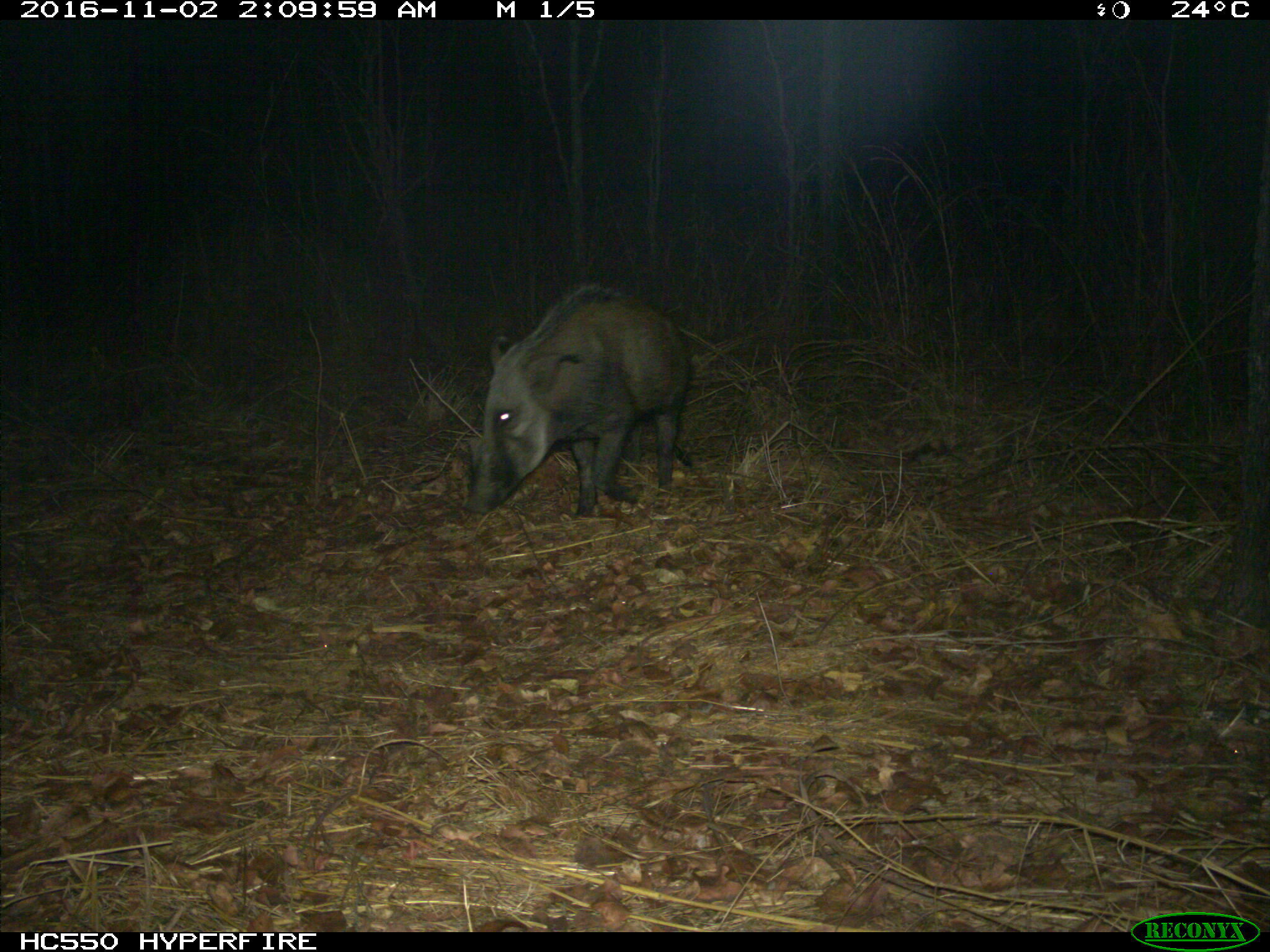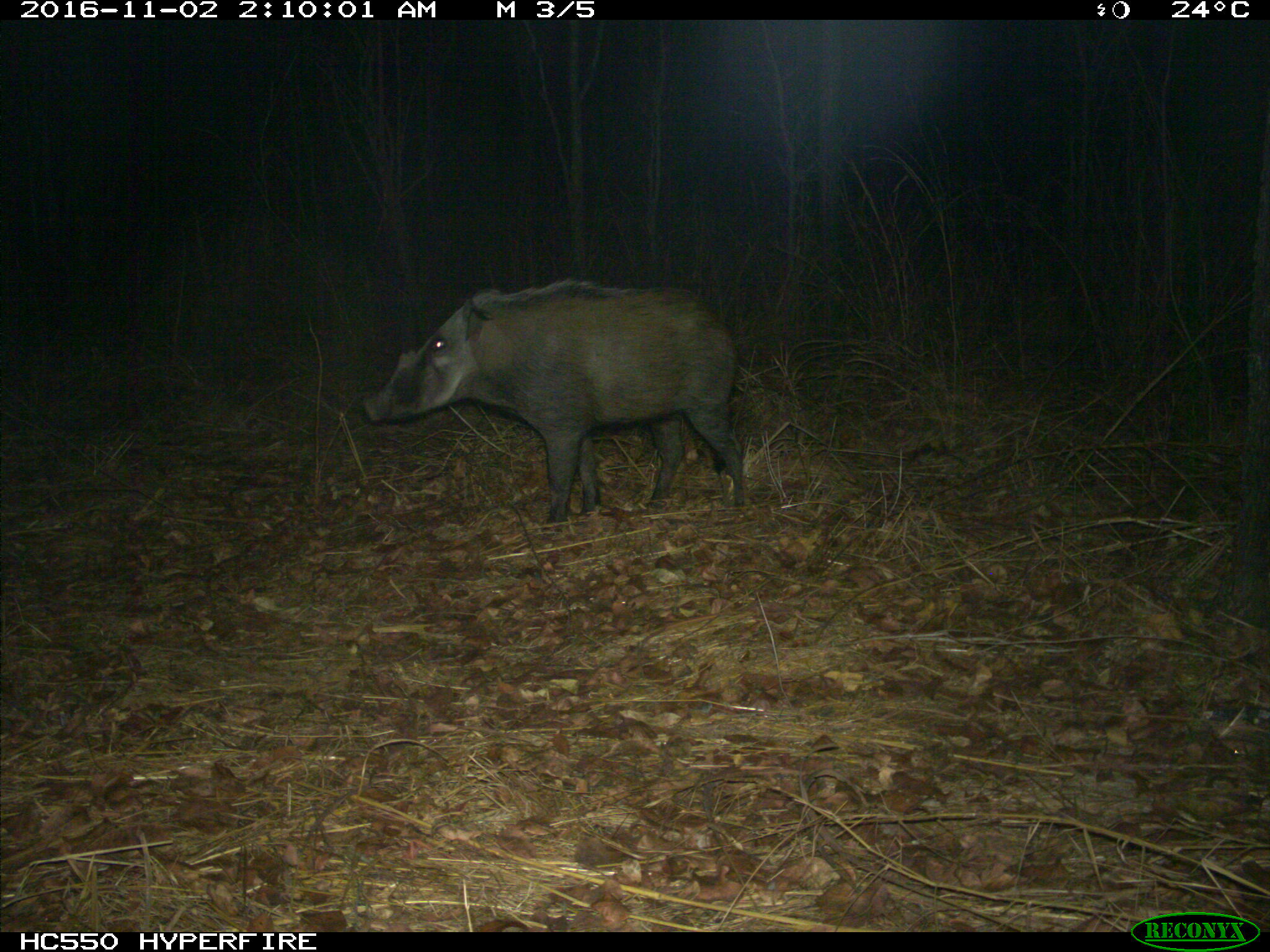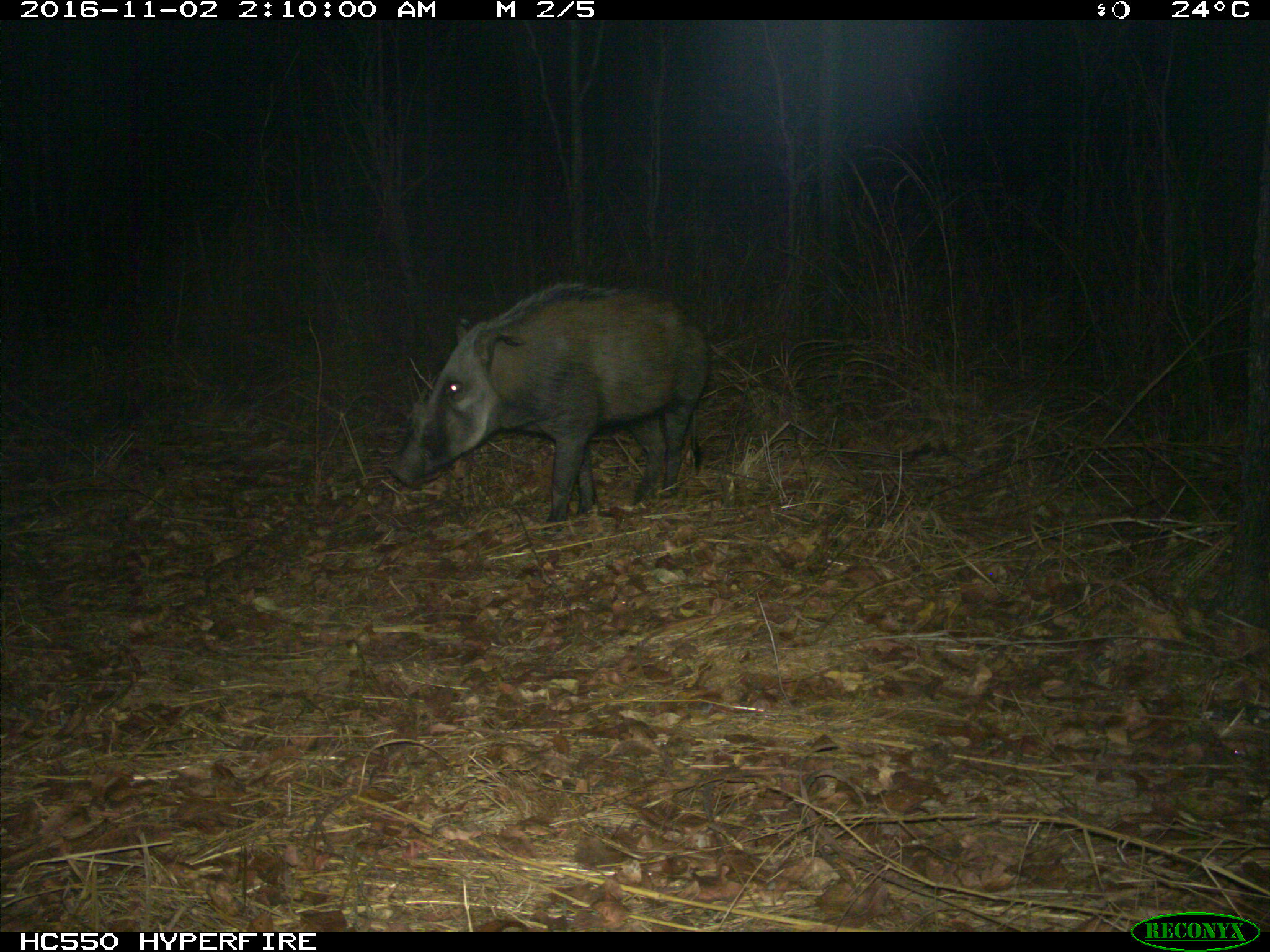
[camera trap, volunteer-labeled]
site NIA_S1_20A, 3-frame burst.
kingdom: Animalia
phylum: Chordata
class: Mammalia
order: Artiodactyla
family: Suidae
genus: Potamochoerus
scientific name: Potamochoerus larvatus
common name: bushpig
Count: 1.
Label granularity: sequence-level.